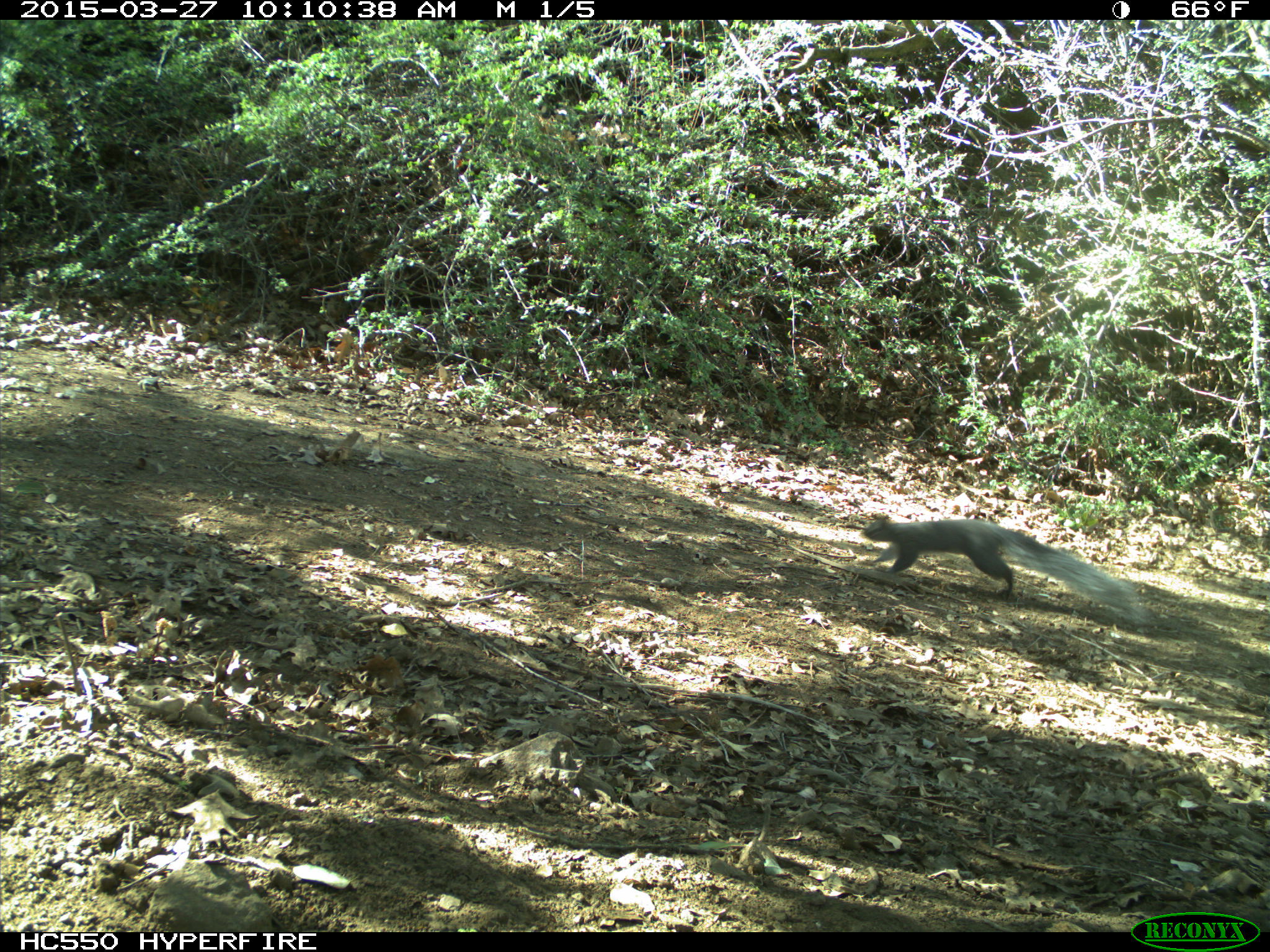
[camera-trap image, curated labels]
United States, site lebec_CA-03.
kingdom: Animalia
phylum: Chordata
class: Mammalia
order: Rodentia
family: Sciuridae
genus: Sciurus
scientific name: Sciurus carolinensis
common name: eastern gray squirrel